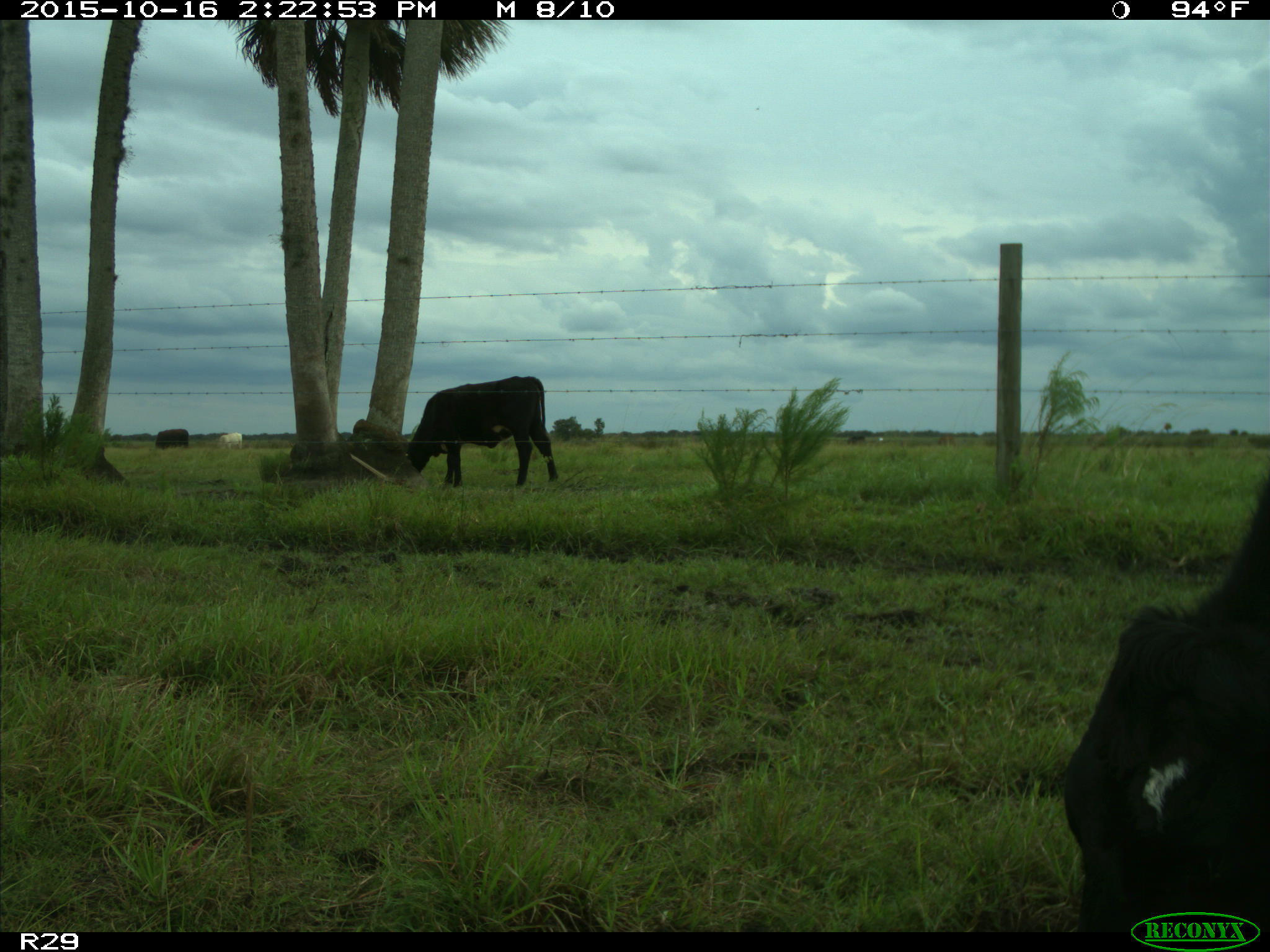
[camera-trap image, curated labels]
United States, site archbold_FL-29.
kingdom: Animalia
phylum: Chordata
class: Mammalia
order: Artiodactyla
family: Bovidae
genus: Bos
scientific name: Bos taurus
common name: domestic cow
Bos taurus (domestic cow).